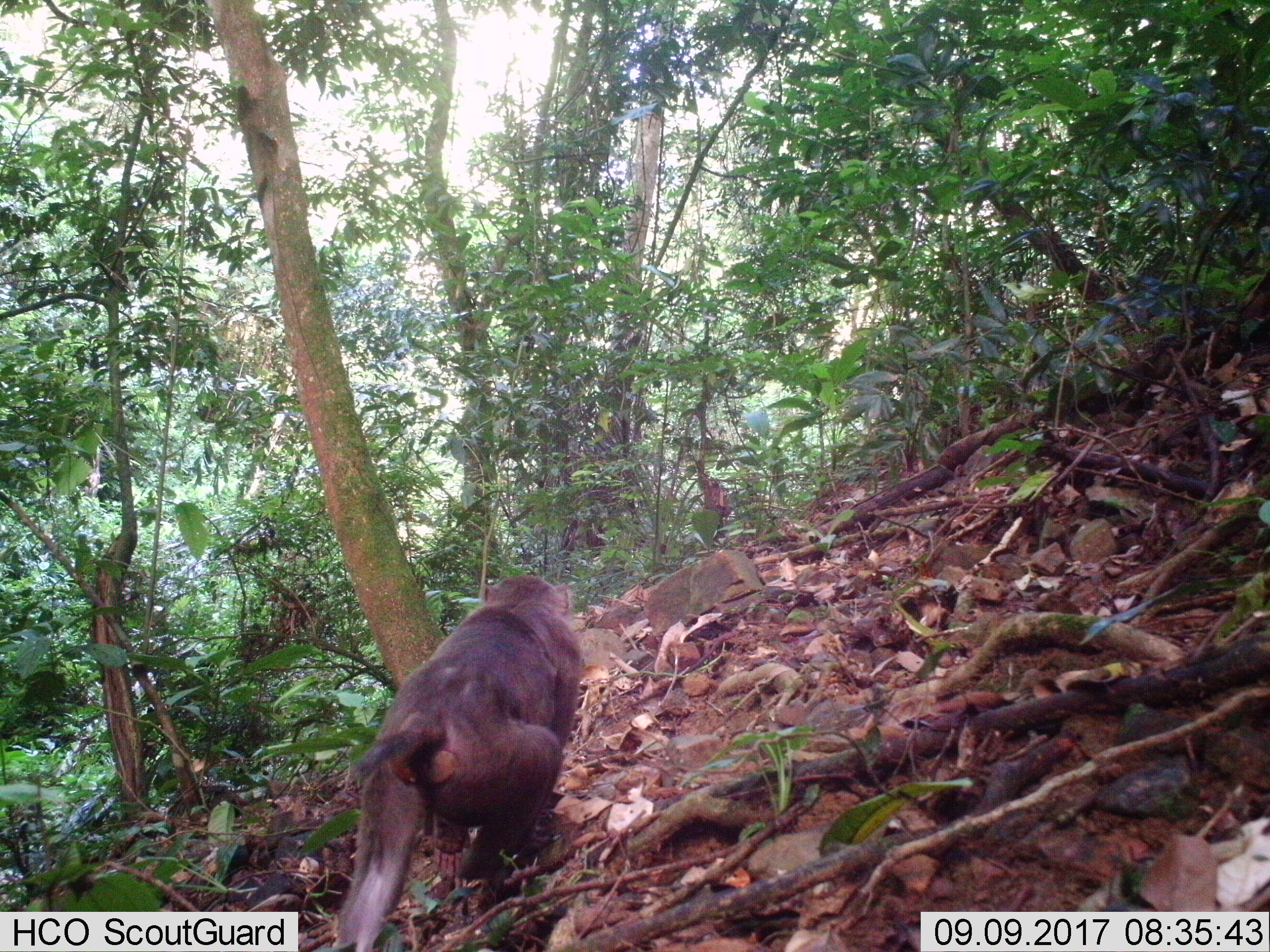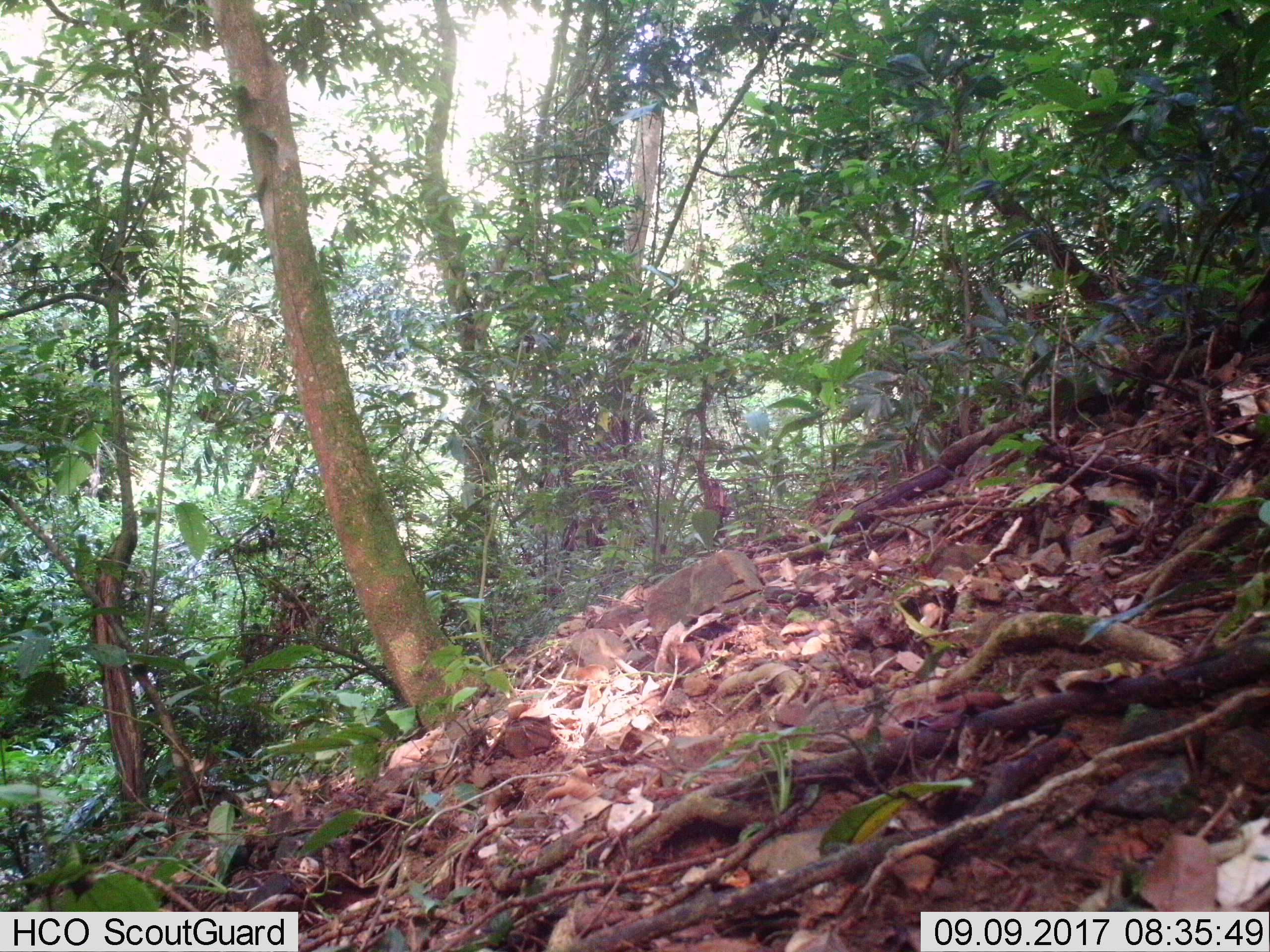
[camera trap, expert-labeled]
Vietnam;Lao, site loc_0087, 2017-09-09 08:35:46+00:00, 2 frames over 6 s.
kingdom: Animalia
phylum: Chordata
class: Mammalia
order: Primates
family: Cercopithecidae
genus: Macaca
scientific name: Macaca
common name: macaques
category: assam or rhesus macaque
Assam or rhesus macaque (macaques) (Macaca). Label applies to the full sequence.